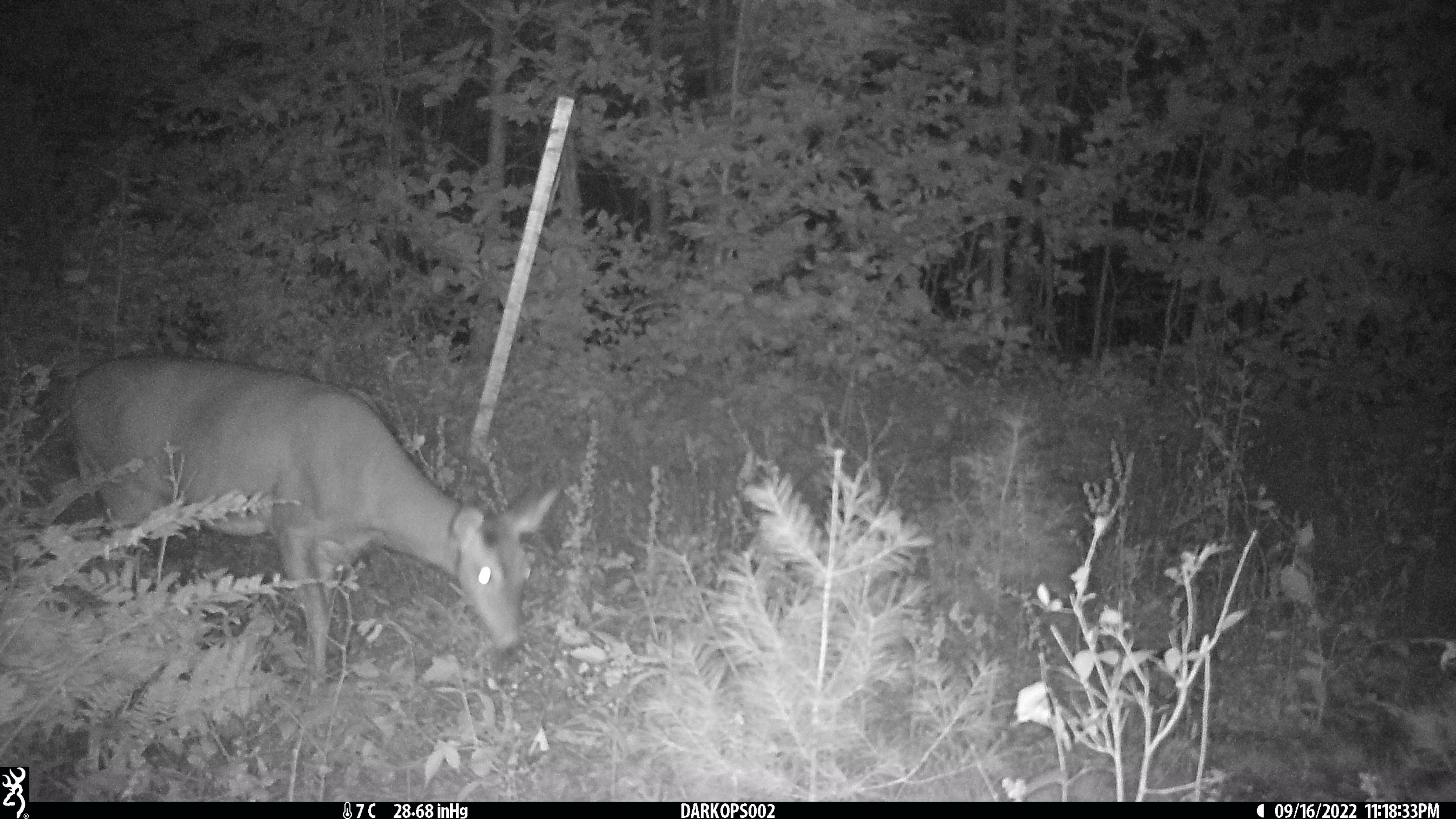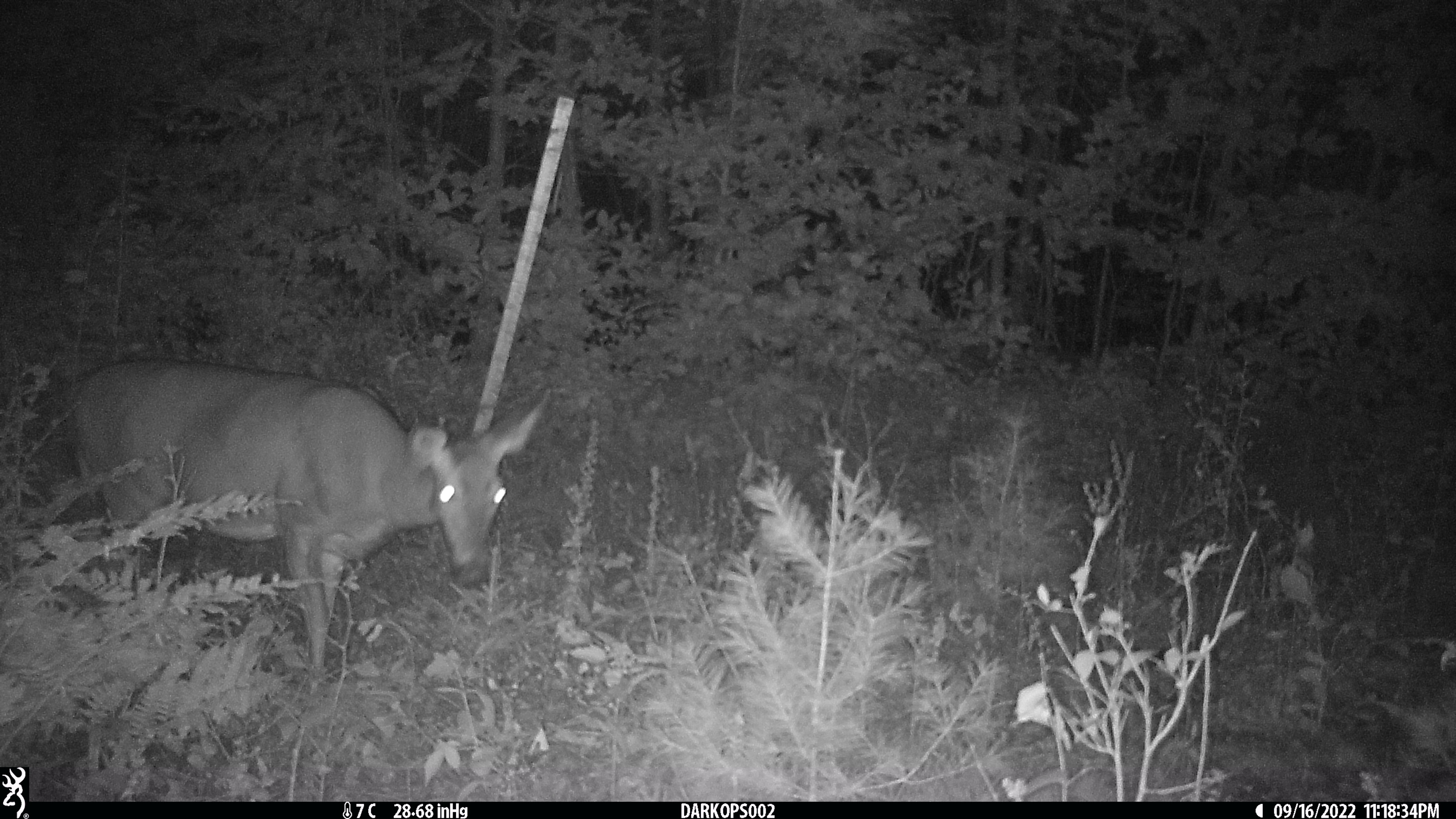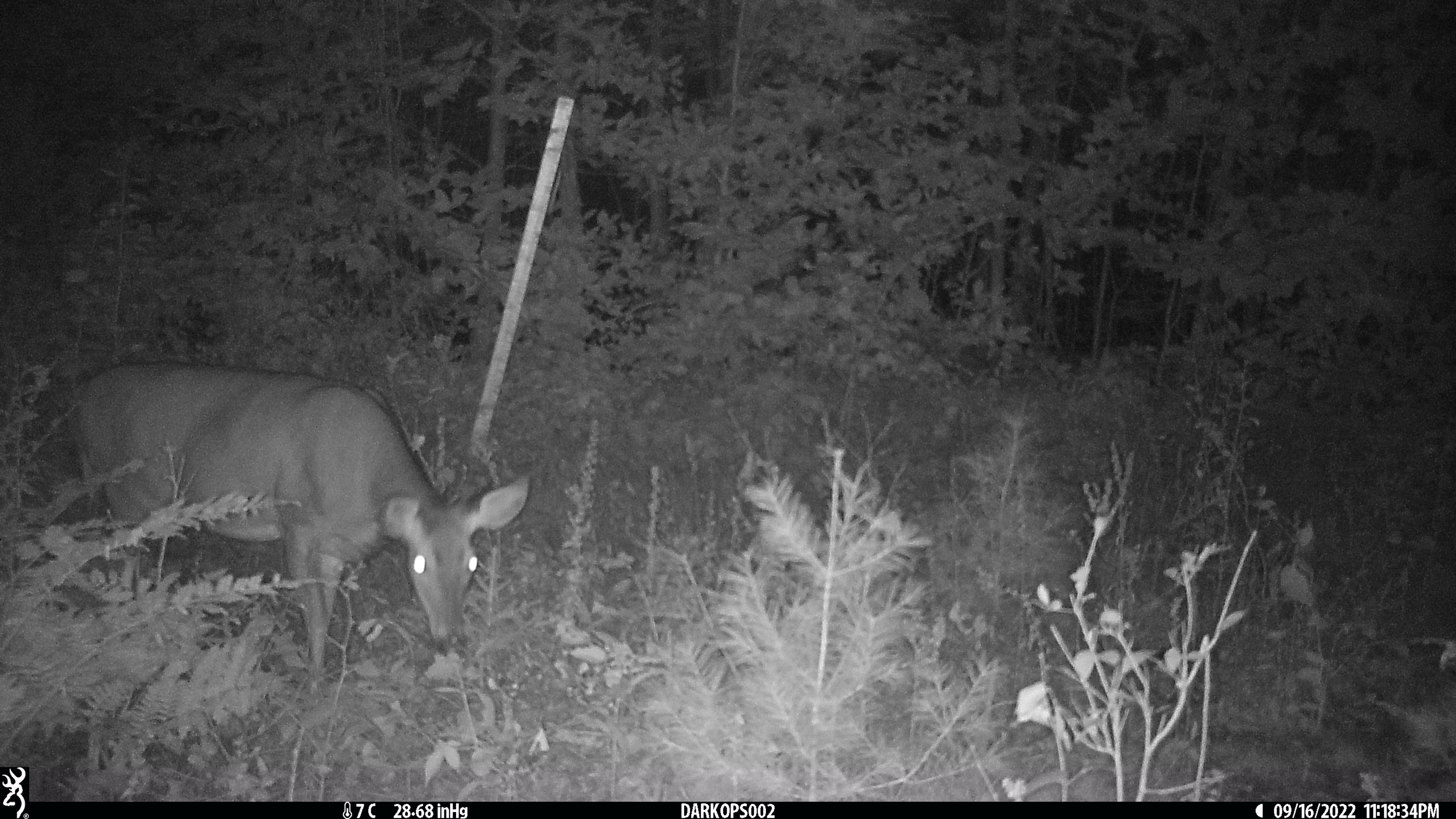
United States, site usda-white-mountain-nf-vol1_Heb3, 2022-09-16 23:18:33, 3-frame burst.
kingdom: Animalia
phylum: Chordata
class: Mammalia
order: Artiodactyla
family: Cervidae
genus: Odocoileus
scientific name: Odocoileus virginianus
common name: white-tailed deer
White-tailed deer (Odocoileus virginianus).